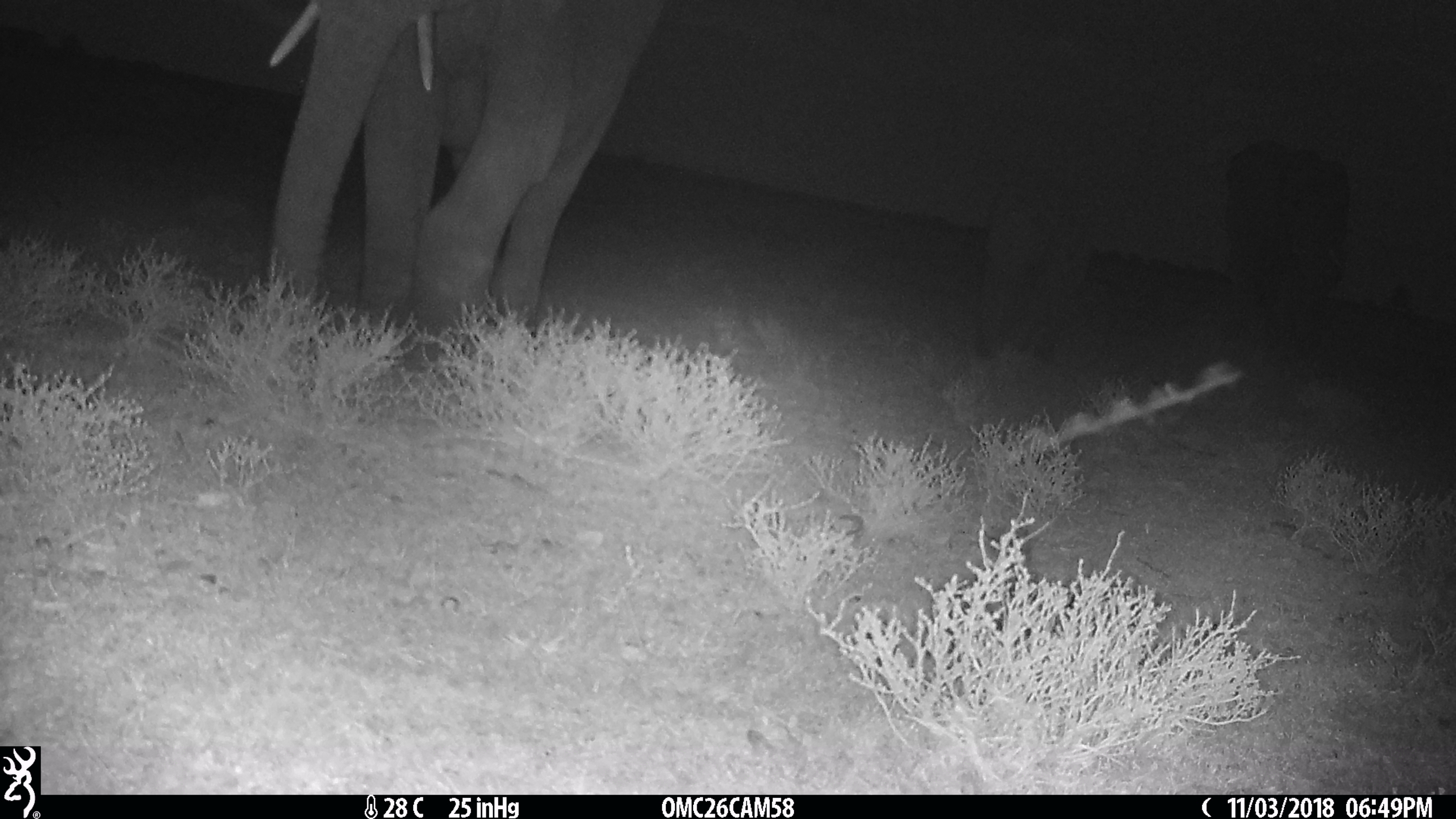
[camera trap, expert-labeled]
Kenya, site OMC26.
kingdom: Animalia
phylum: Chordata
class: Mammalia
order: Proboscidea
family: Elephantidae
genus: Loxodonta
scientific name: Loxodonta africana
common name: elephant